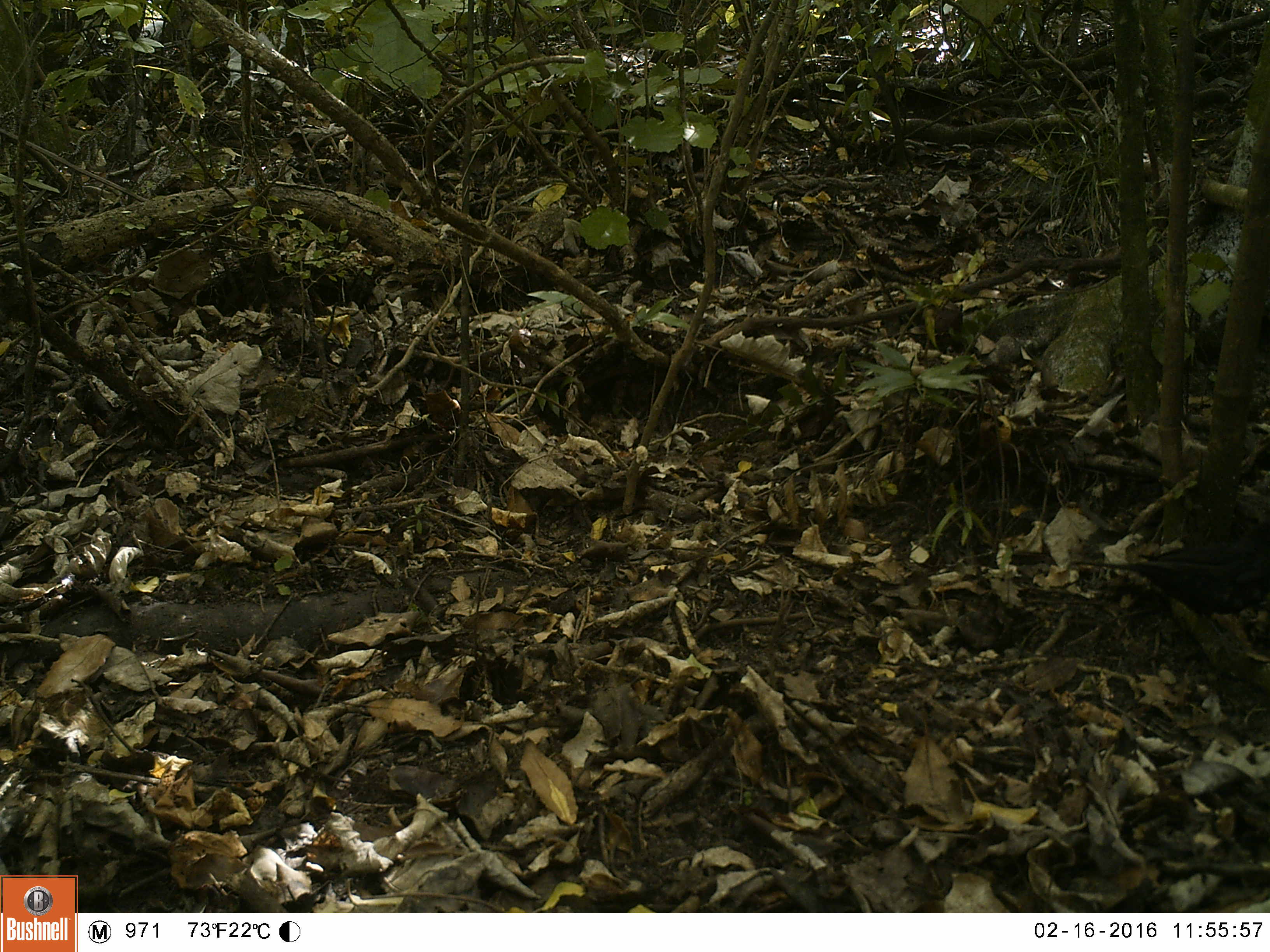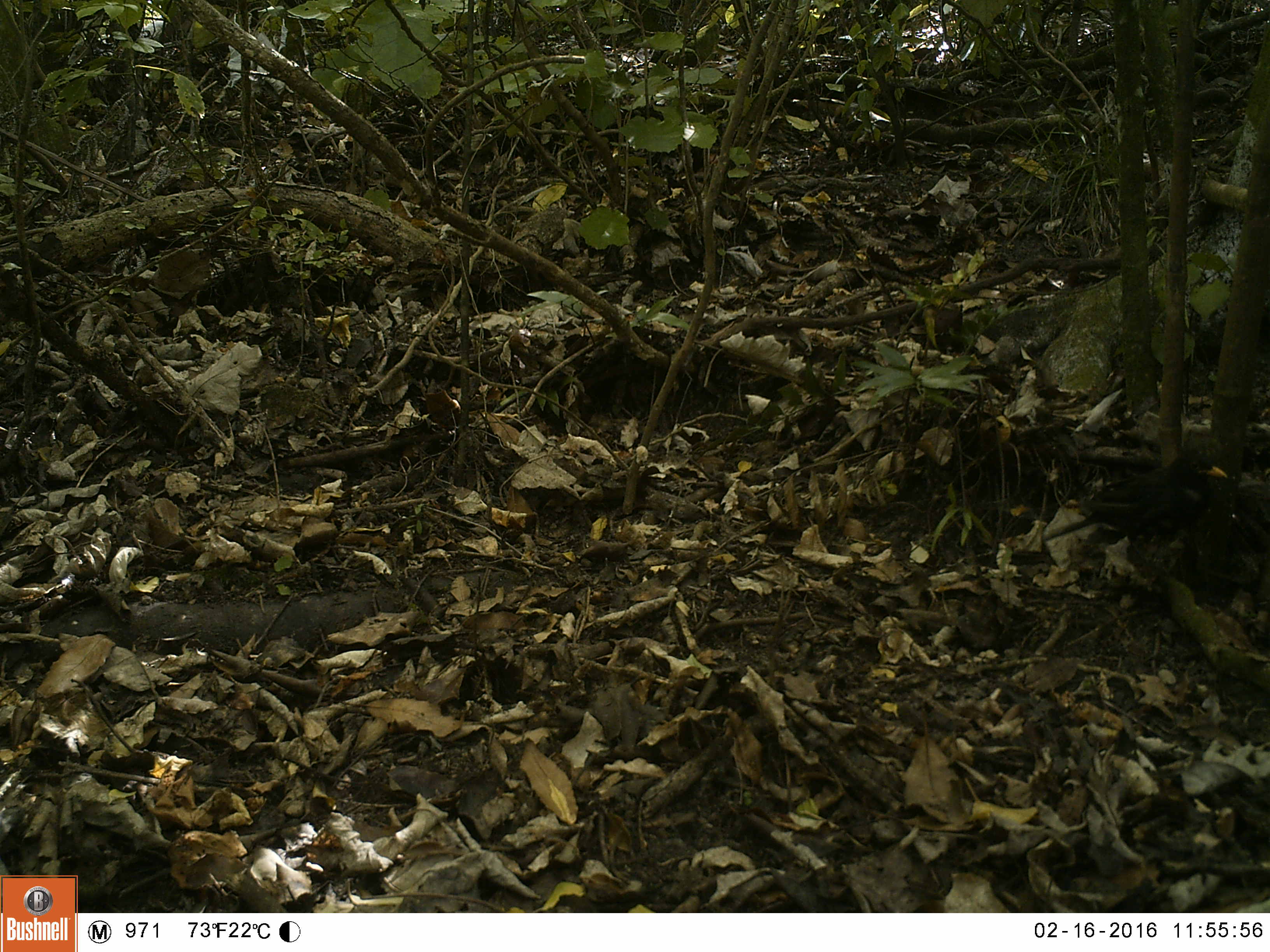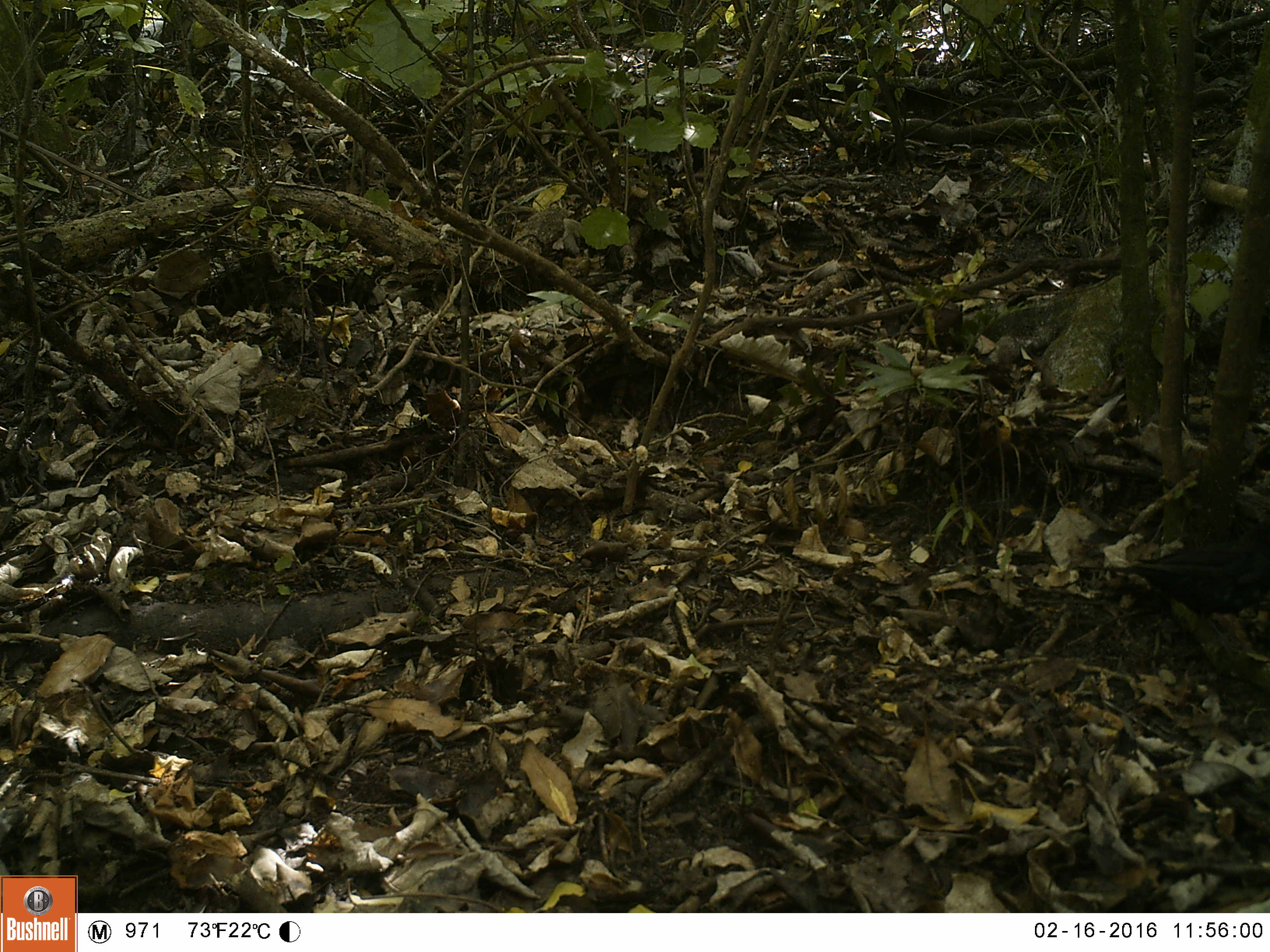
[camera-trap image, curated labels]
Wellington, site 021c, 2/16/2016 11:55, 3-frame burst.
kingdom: Animalia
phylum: Chordata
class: Aves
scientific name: Aves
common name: bird